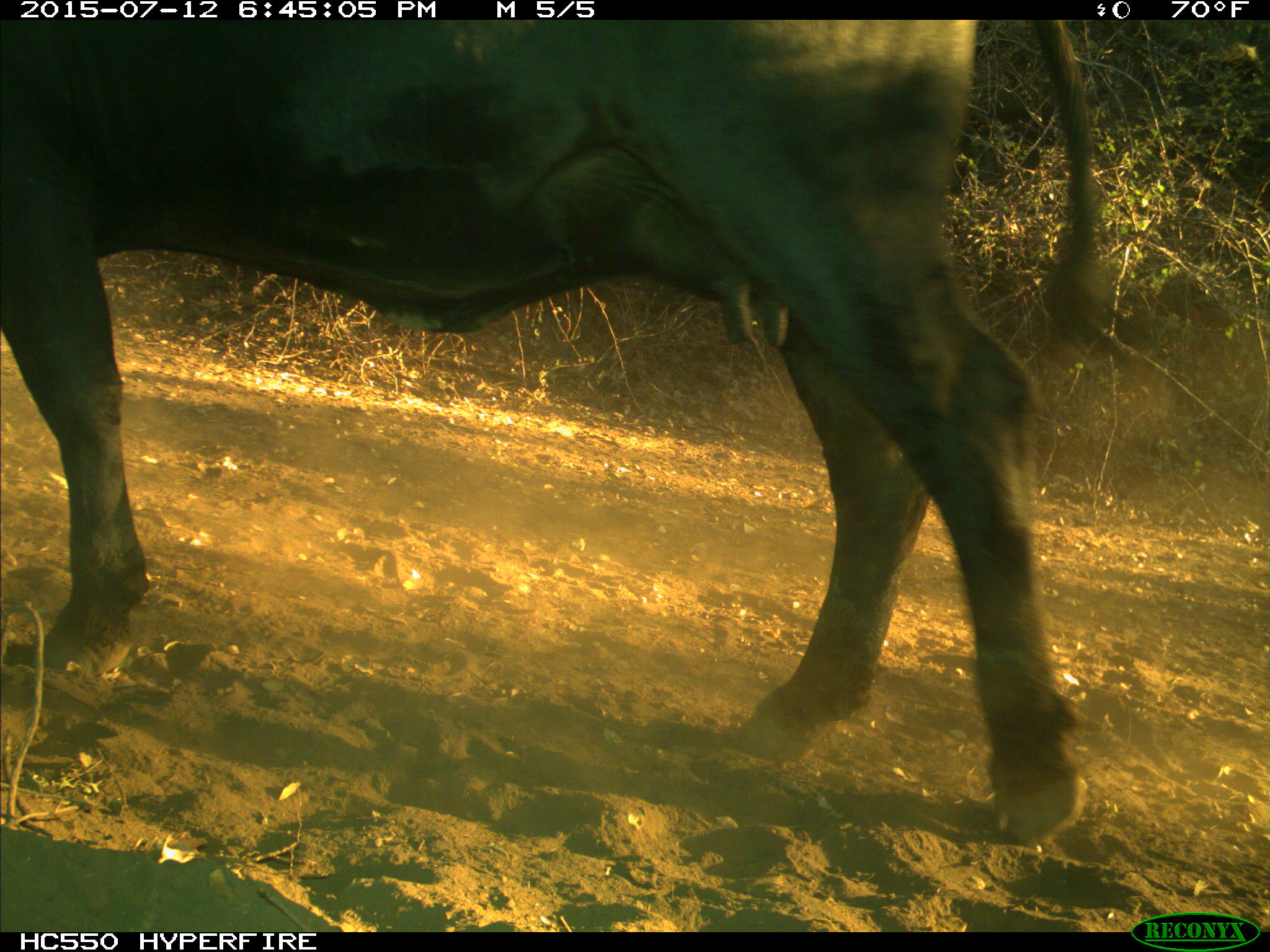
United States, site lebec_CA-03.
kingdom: Animalia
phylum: Chordata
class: Mammalia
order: Artiodactyla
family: Bovidae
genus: Bos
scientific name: Bos taurus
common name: domestic cow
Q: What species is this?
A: Bos taurus (domestic cow).